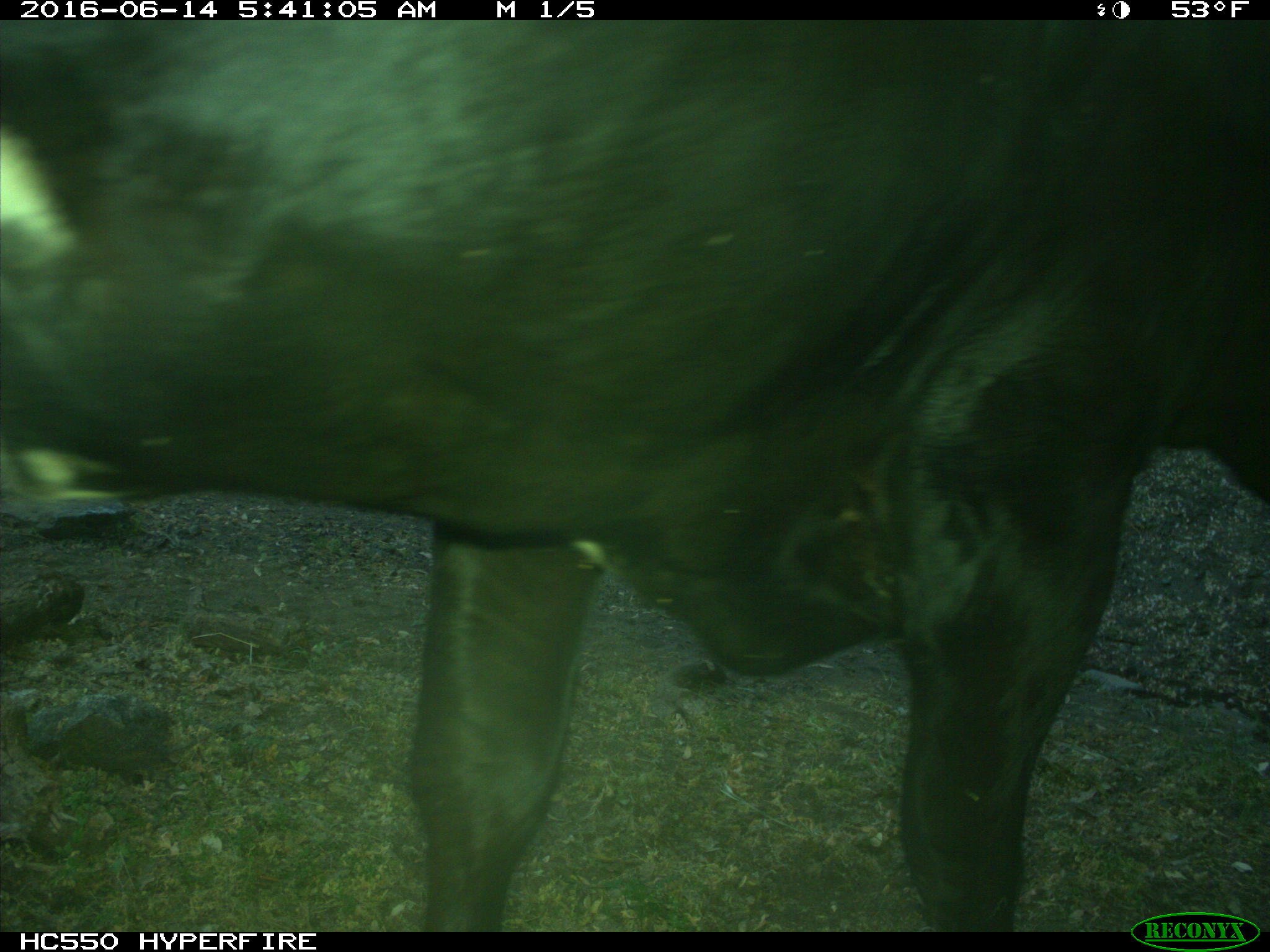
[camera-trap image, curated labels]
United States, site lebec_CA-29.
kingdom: Animalia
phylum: Chordata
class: Mammalia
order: Artiodactyla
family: Bovidae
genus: Bos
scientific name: Bos taurus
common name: domestic cow